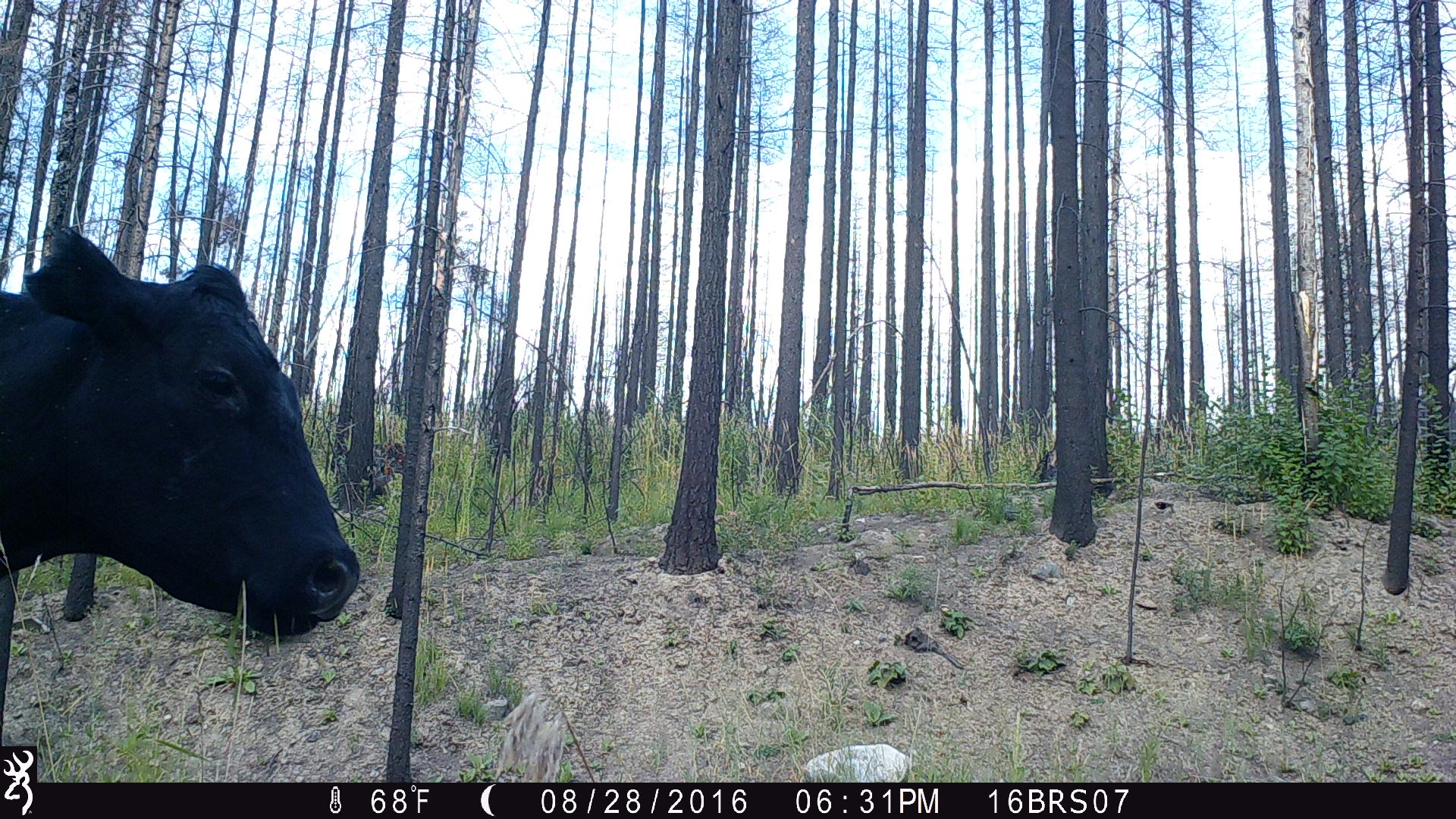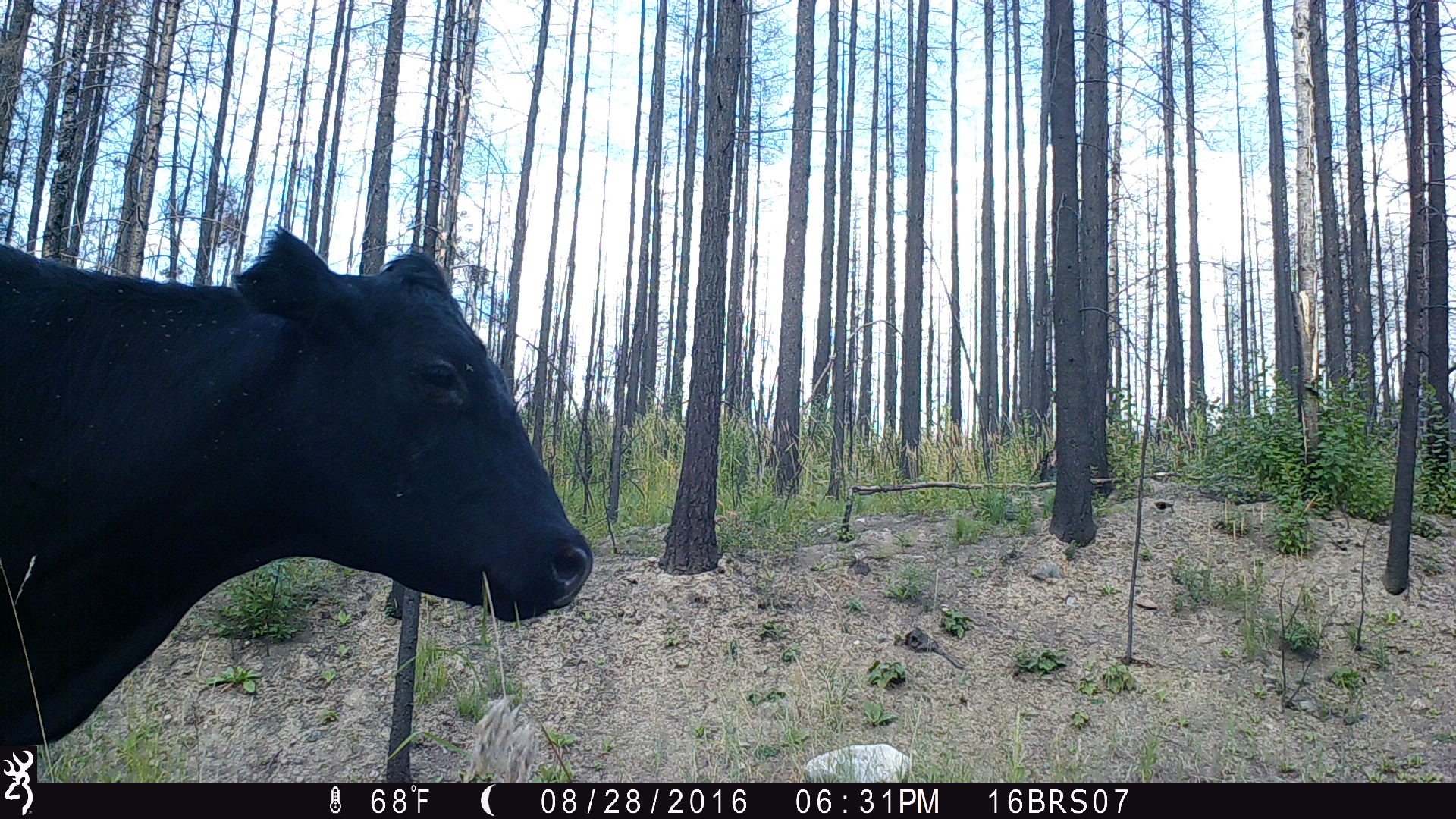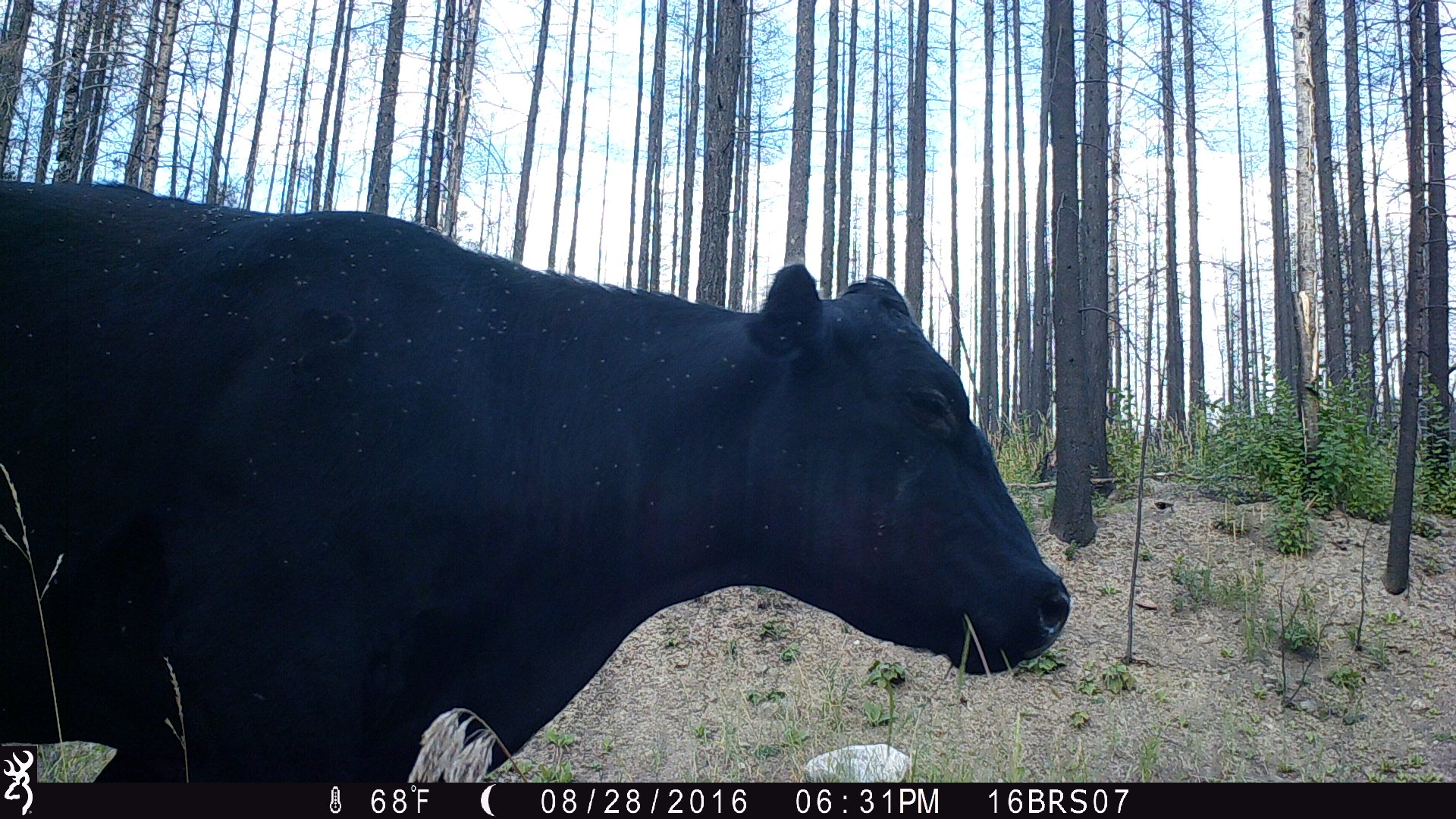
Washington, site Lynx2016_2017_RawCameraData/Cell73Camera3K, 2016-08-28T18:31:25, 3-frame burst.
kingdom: Animalia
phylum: Chordata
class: Mammalia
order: Artiodactyla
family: Bovidae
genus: Bos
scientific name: Bos taurus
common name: domestic cattle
Domestic cattle (Bos taurus). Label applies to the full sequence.